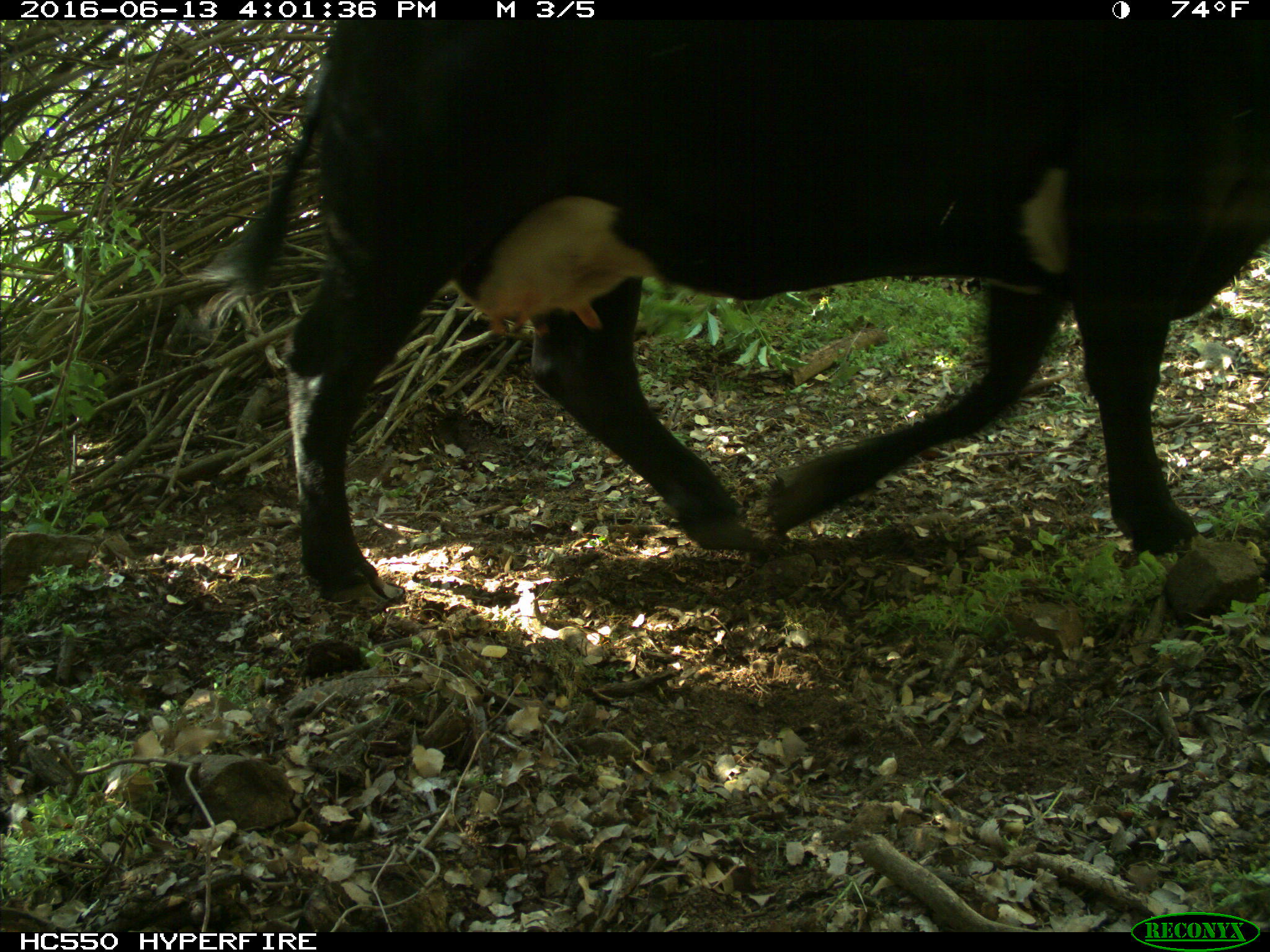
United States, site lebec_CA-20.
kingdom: Animalia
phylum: Chordata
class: Mammalia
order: Artiodactyla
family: Bovidae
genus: Bos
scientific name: Bos taurus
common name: domestic cow